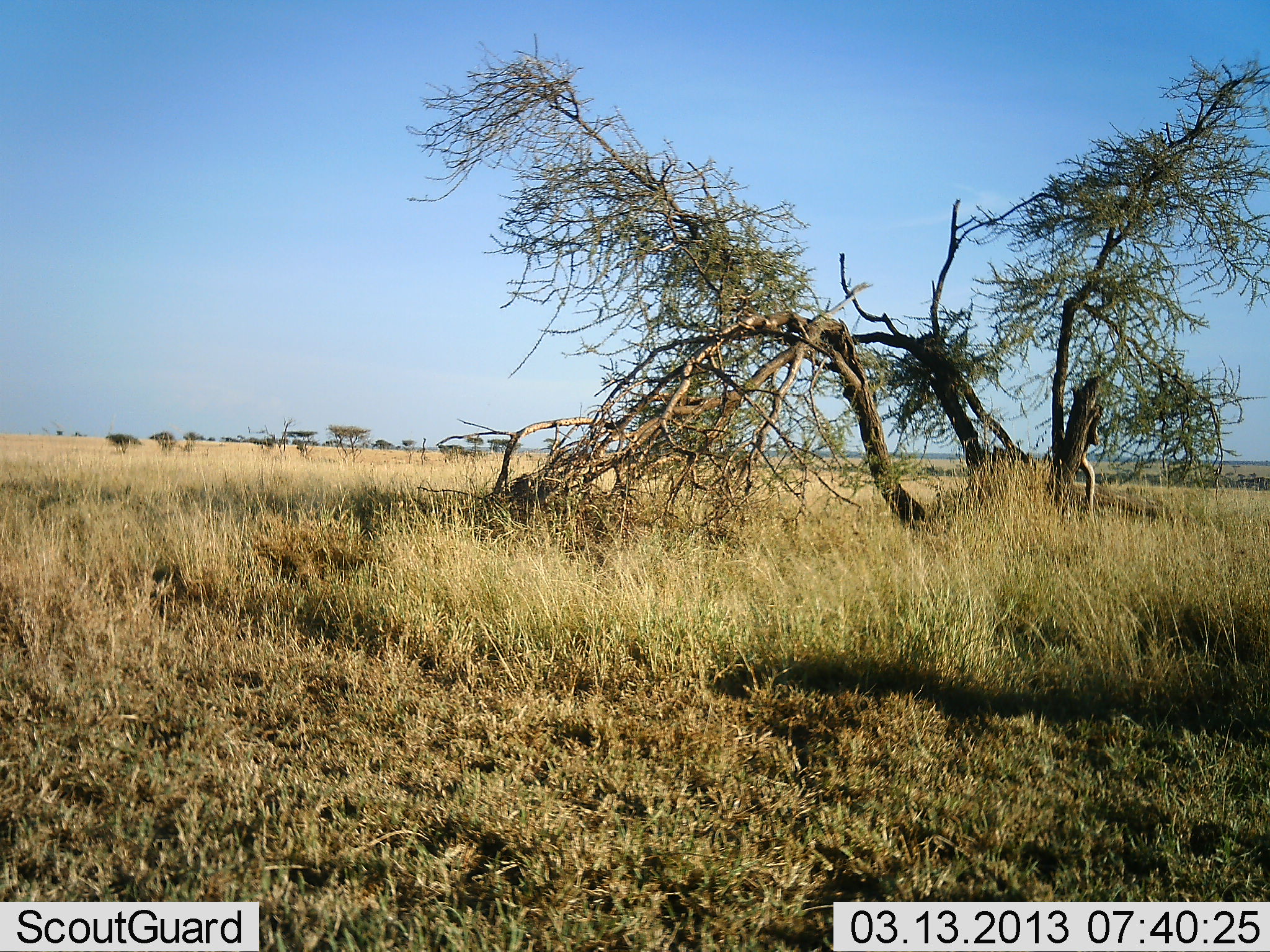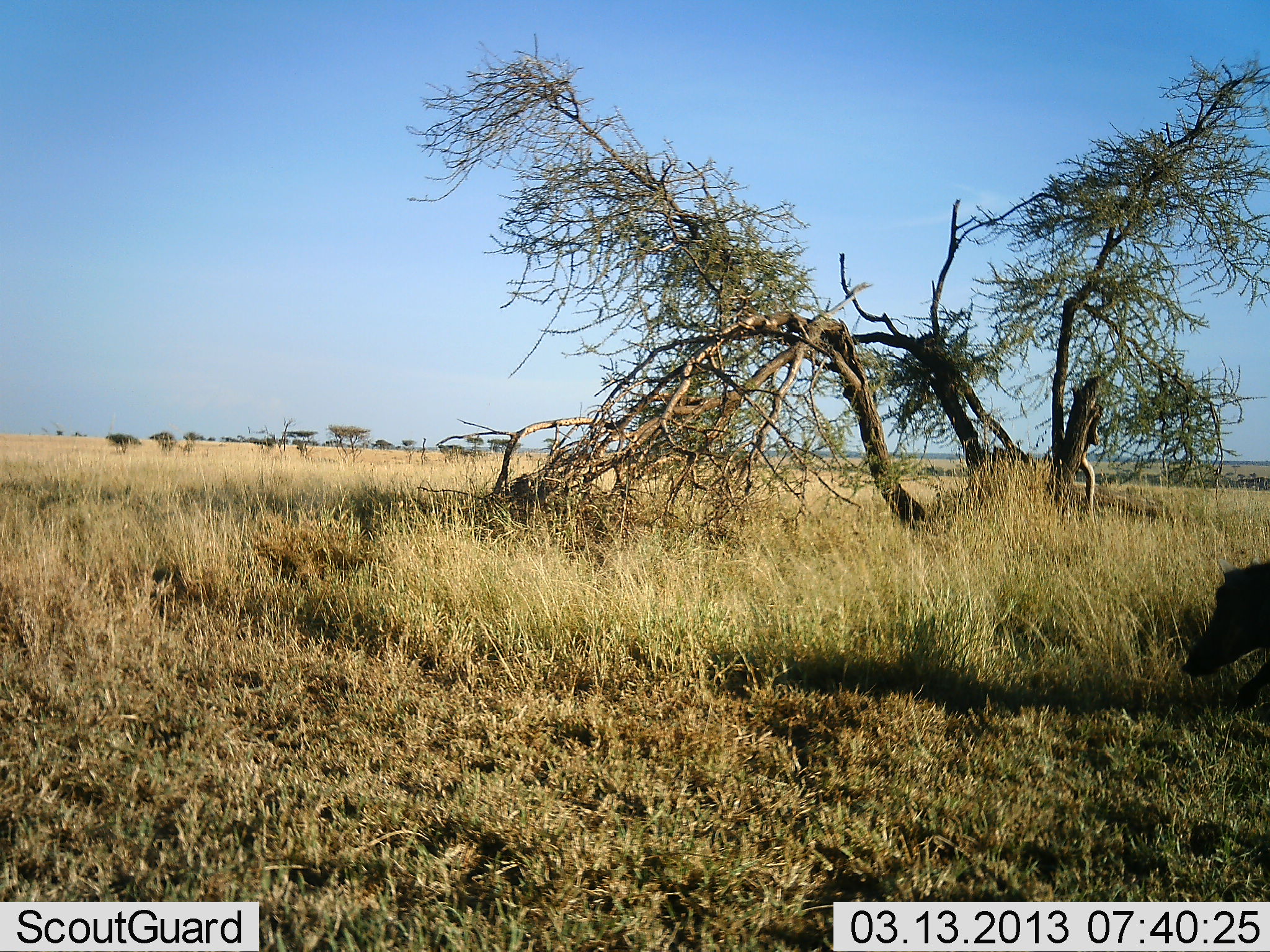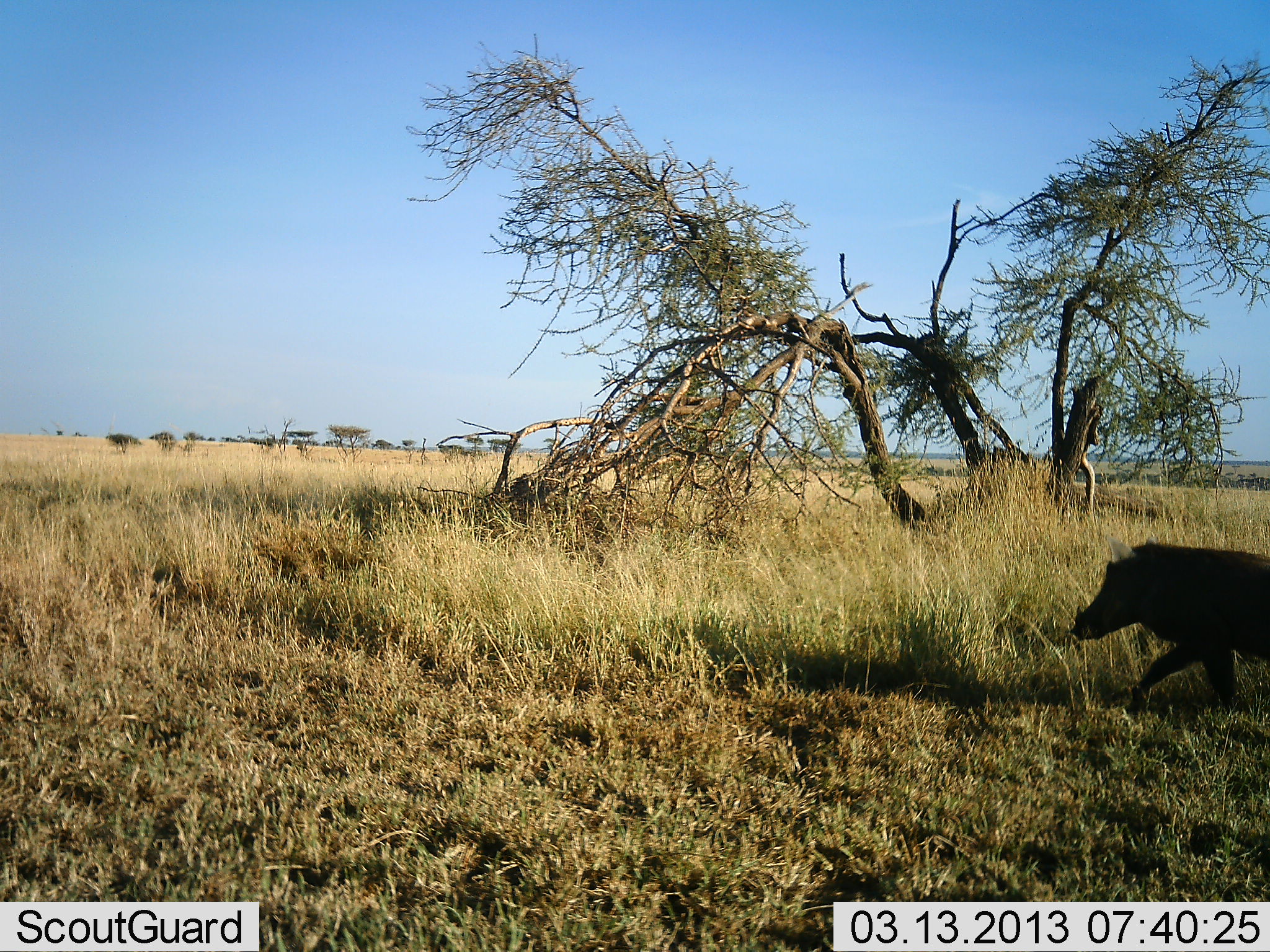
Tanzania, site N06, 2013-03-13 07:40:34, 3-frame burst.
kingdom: Animalia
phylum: Chordata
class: Mammalia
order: Artiodactyla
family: Suidae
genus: Phacochoerus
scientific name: Phacochoerus africanus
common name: warthog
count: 1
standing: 9%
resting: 0%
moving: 91%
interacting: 0%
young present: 0%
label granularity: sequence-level